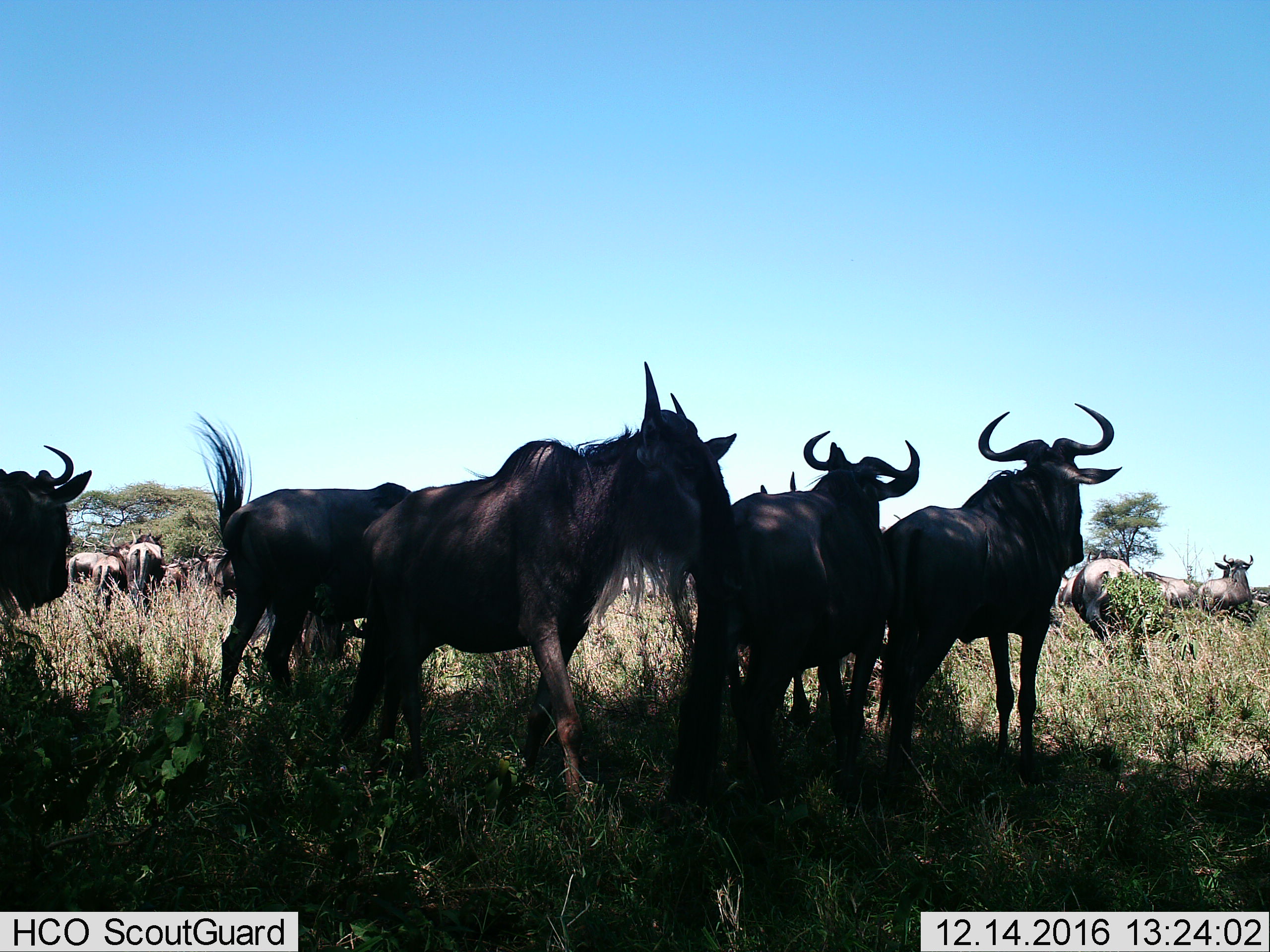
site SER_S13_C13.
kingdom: Animalia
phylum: Chordata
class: Mammalia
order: Artiodactyla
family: Bovidae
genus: Connochaetes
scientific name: Connochaetes taurinus taurinus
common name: blue wildebeest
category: wildebeestblue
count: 11-50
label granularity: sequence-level